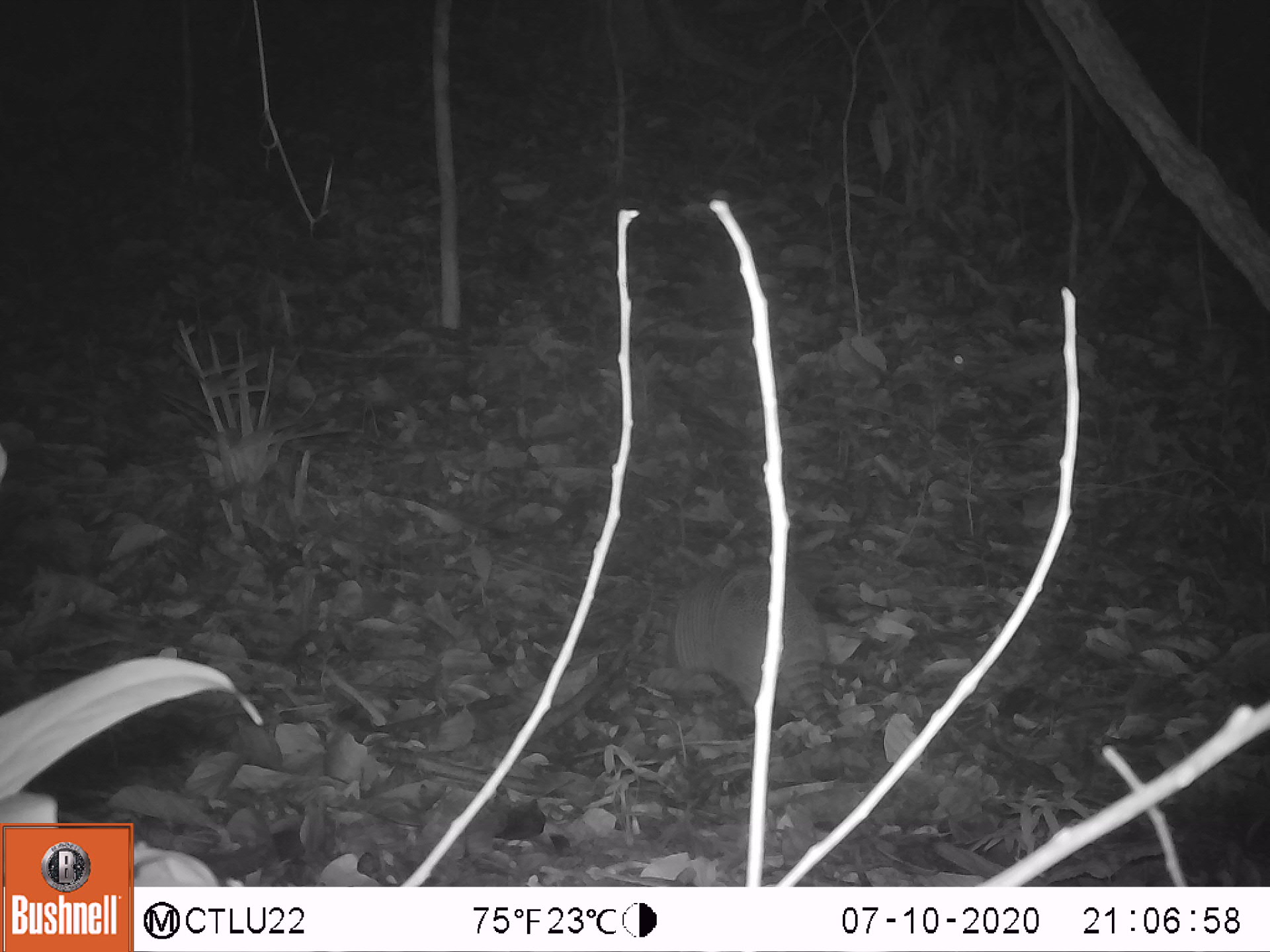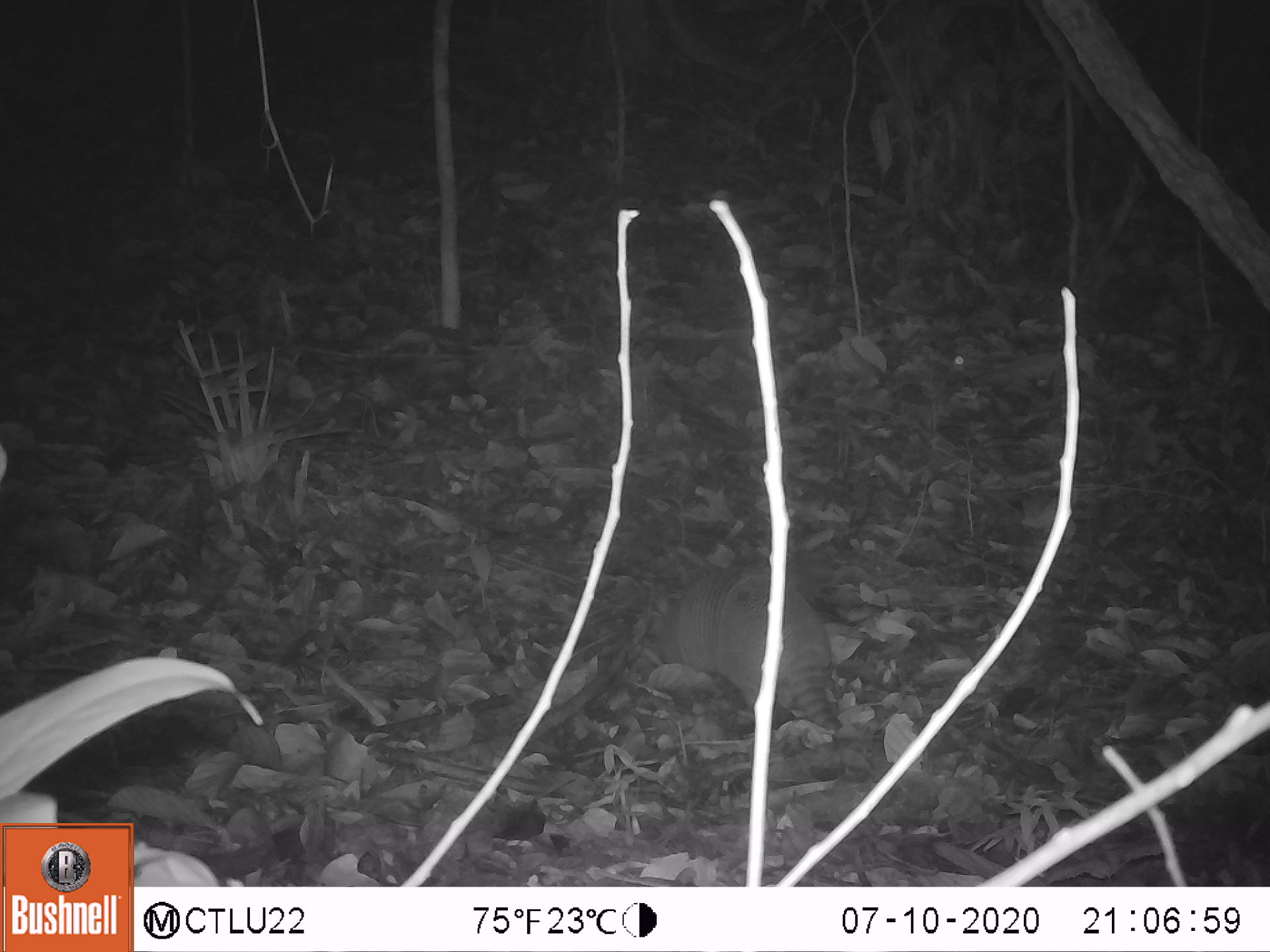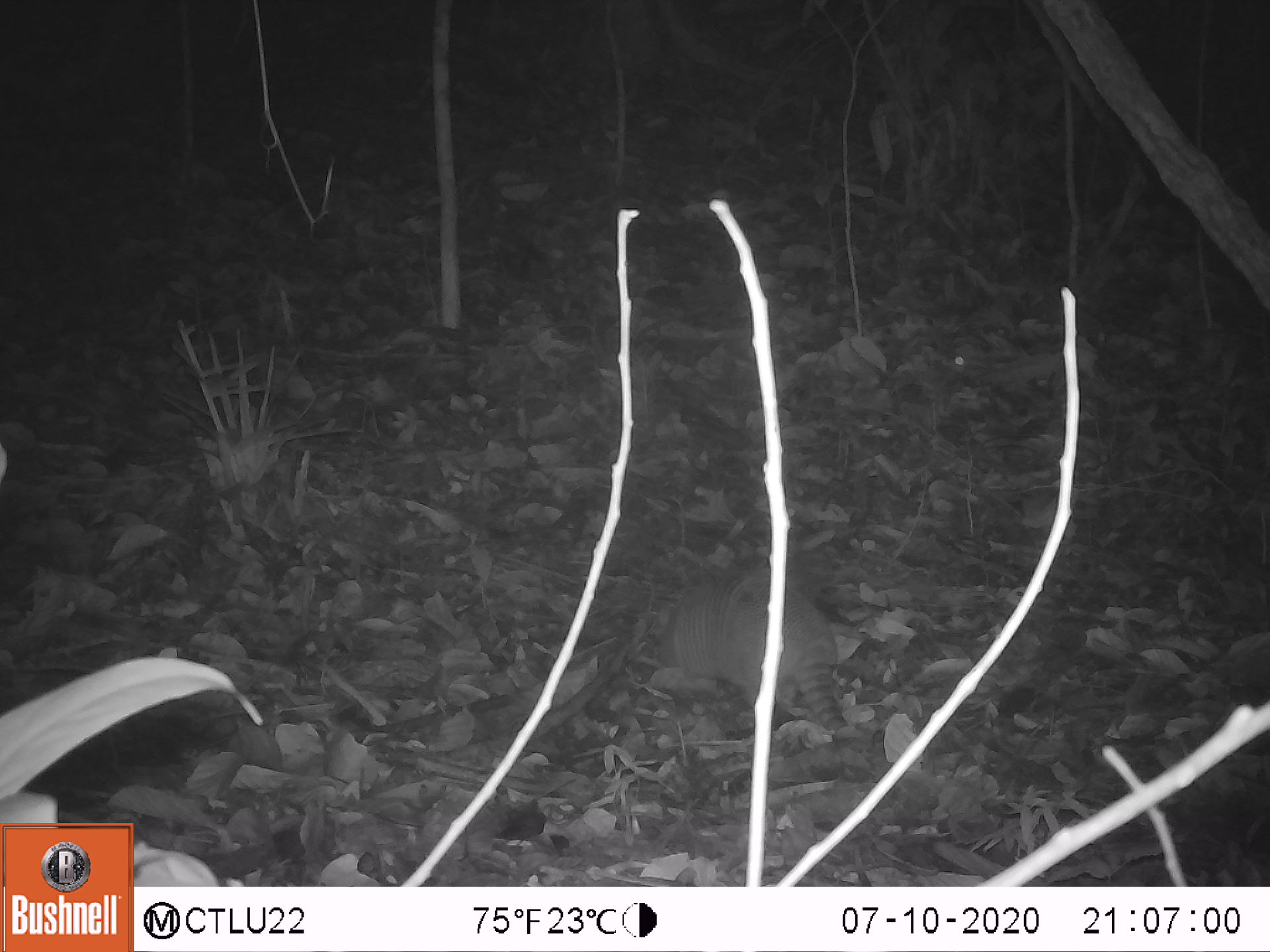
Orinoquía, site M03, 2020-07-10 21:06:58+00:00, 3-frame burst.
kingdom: Animalia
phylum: Chordata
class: Mammalia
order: Cingulata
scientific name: Cingulata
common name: armadillo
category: unknown armadillo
Unknown armadillo (armadillo) (Cingulata).